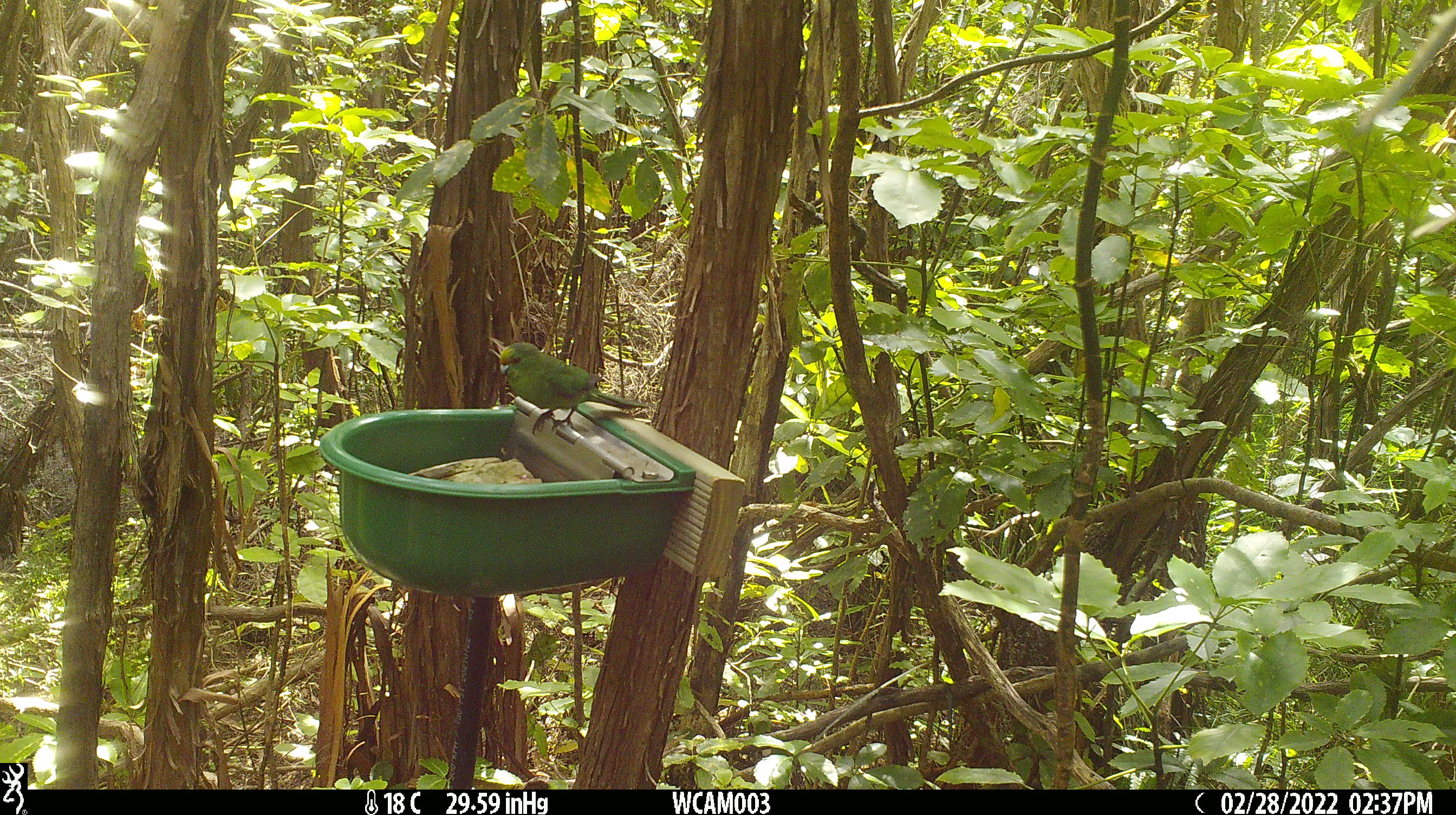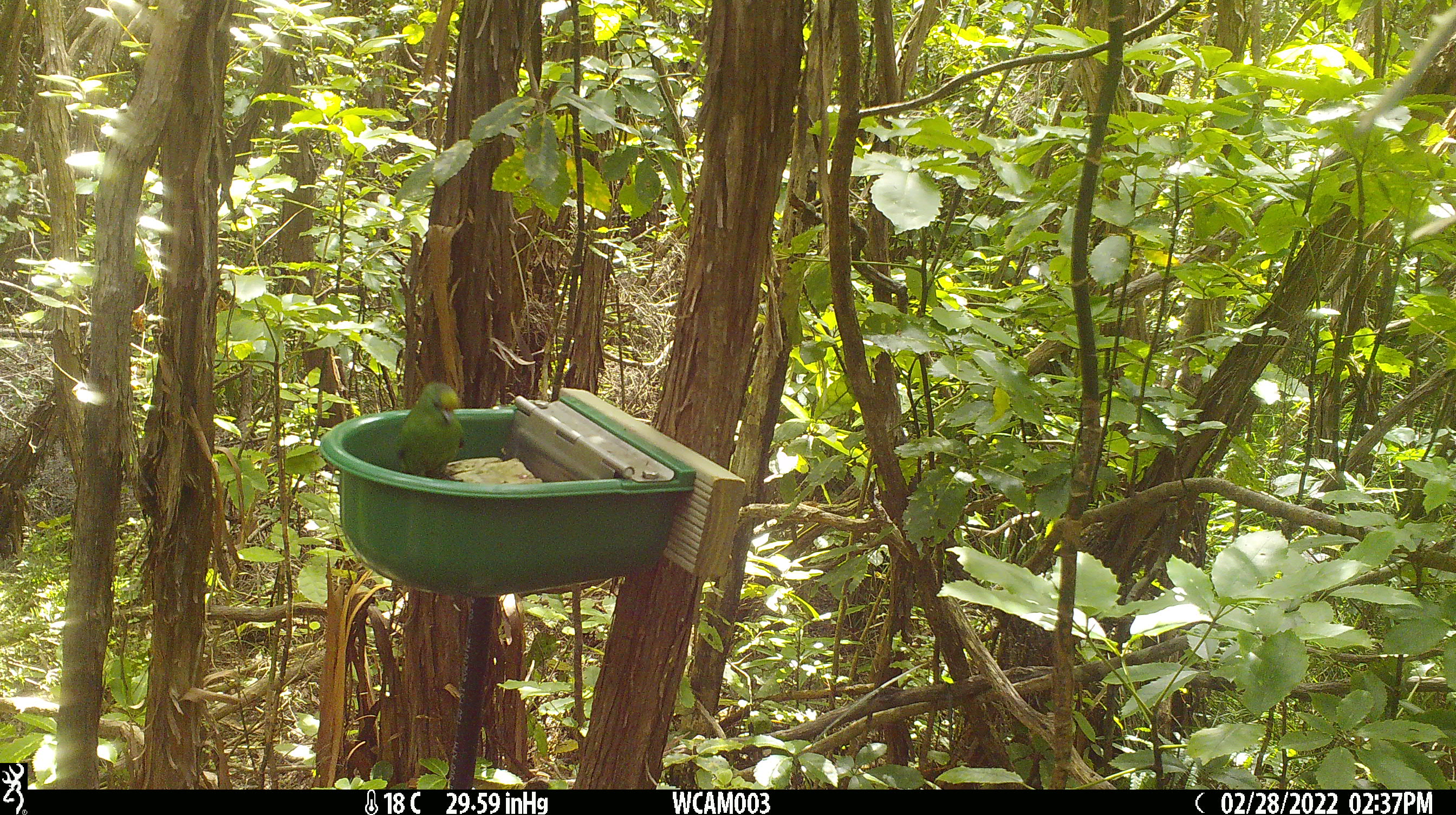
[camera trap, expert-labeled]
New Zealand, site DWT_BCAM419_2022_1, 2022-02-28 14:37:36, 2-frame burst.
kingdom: Animalia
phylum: Chordata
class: Aves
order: Psittaciformes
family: Psittaculidae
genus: Cyanoramphus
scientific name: Cyanoramphus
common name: parakeet